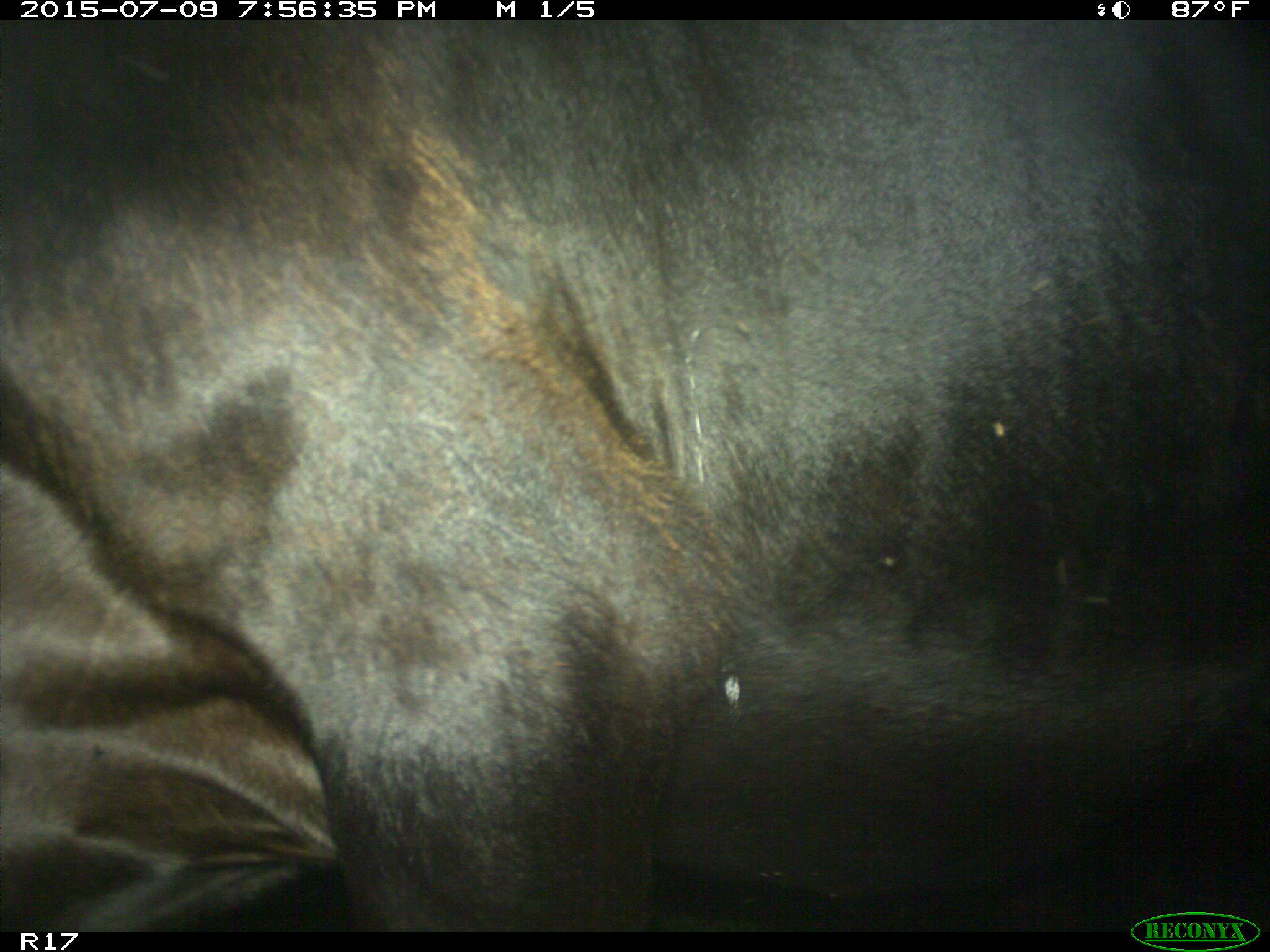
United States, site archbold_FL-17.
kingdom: Animalia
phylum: Chordata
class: Mammalia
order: Artiodactyla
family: Bovidae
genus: Bos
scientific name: Bos taurus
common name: domestic cow